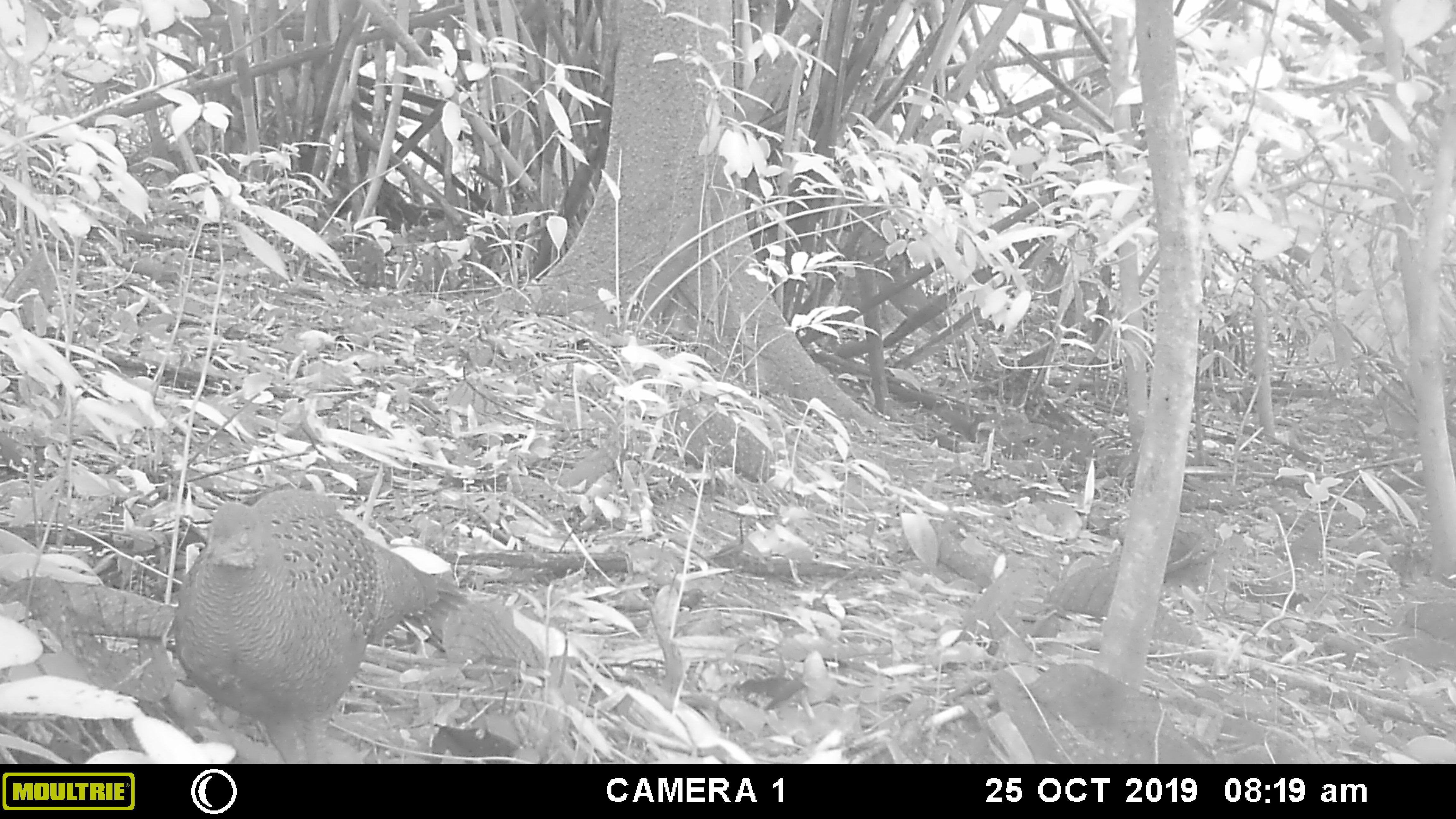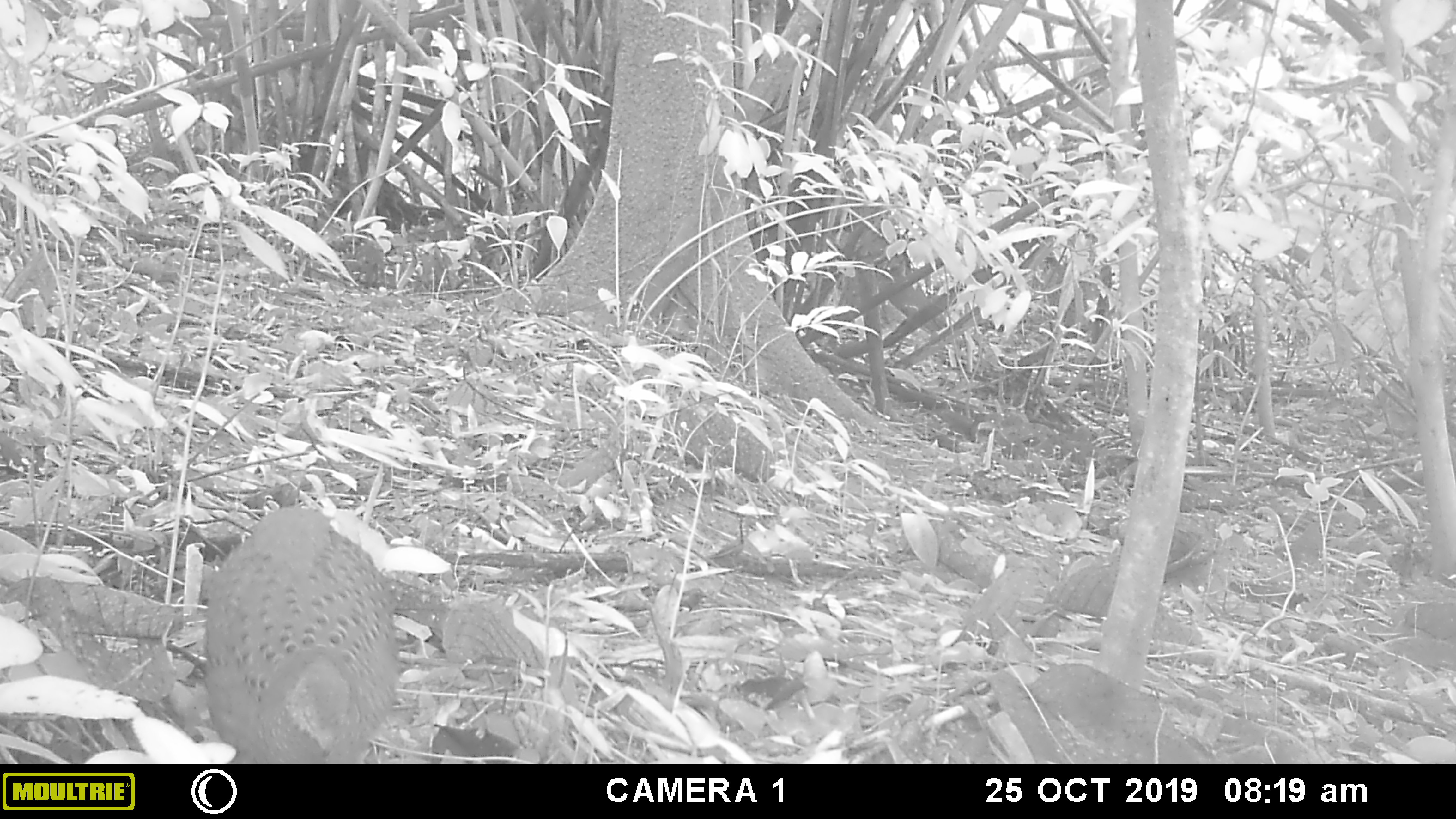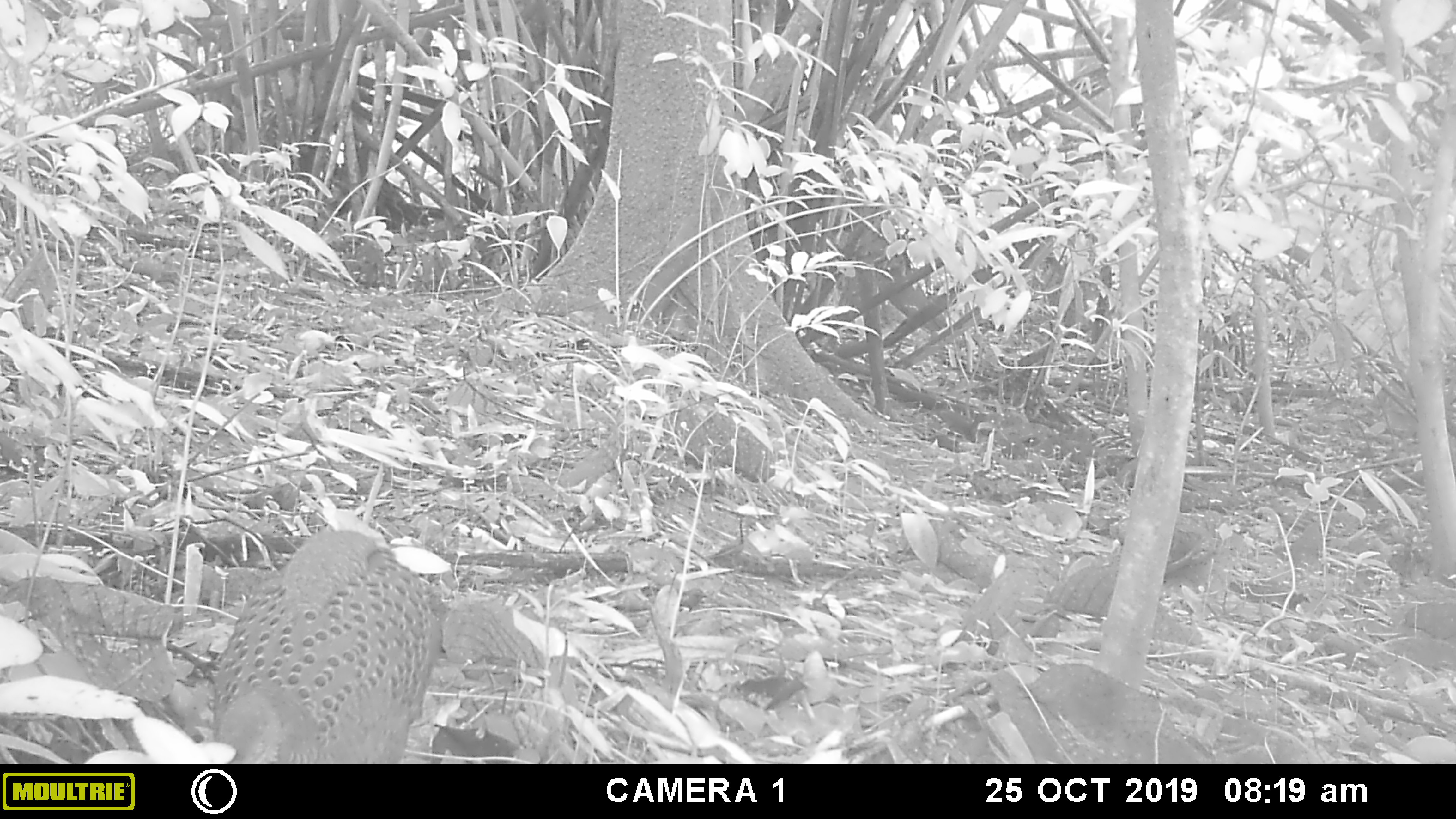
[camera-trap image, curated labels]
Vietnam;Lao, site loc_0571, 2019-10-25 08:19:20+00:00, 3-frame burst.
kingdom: Animalia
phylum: Chordata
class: Aves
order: Galliformes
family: Phasianidae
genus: Polyplectron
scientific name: Polyplectron bicalcaratum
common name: gray peacock-pheasant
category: grey peacock pheasant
Grey peacock pheasant (gray peacock-pheasant) (Polyplectron bicalcaratum). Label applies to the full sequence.